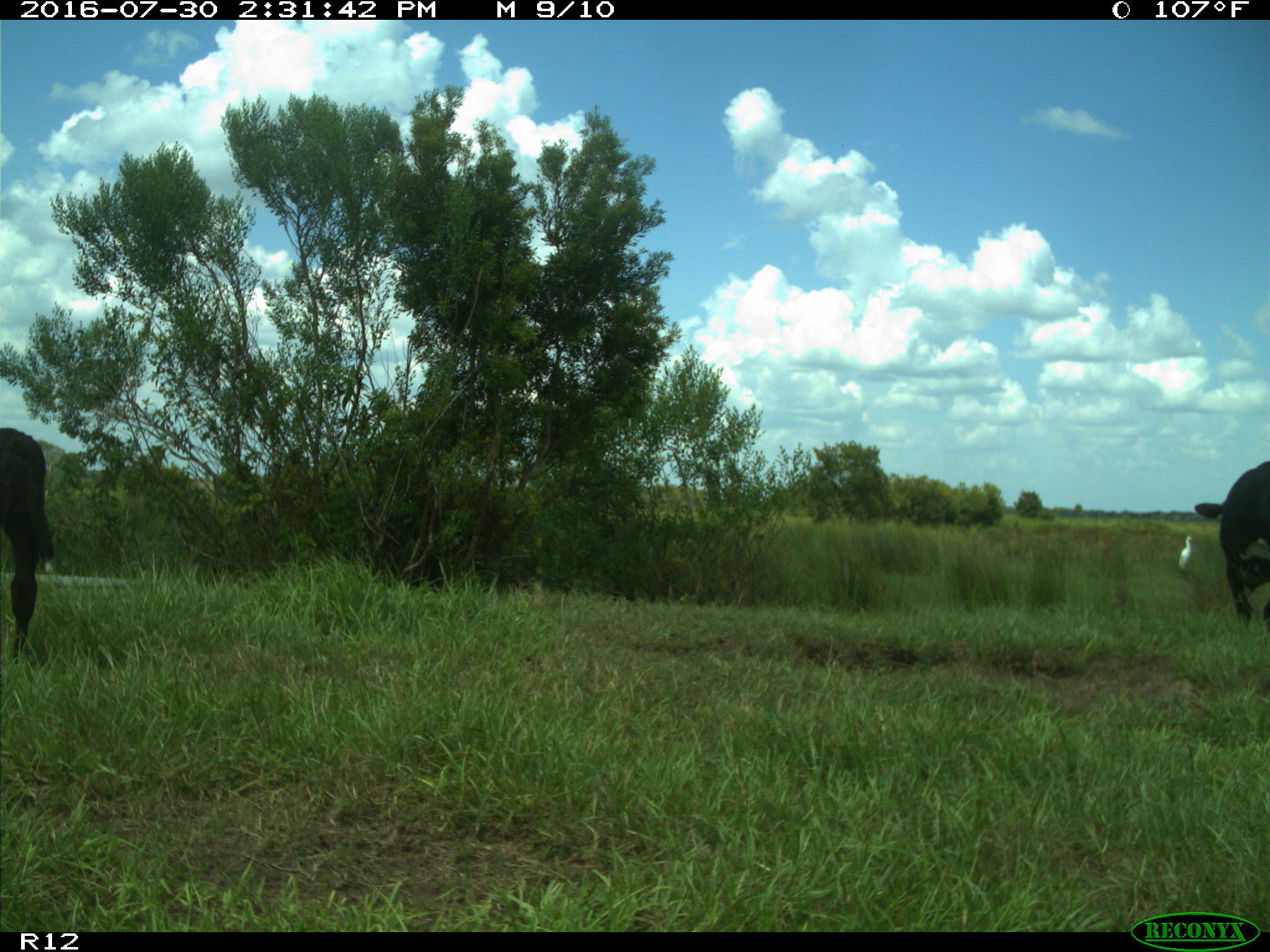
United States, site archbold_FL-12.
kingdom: Animalia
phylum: Chordata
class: Mammalia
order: Artiodactyla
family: Bovidae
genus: Bos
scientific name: Bos taurus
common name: domestic cow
Bos taurus (domestic cow).